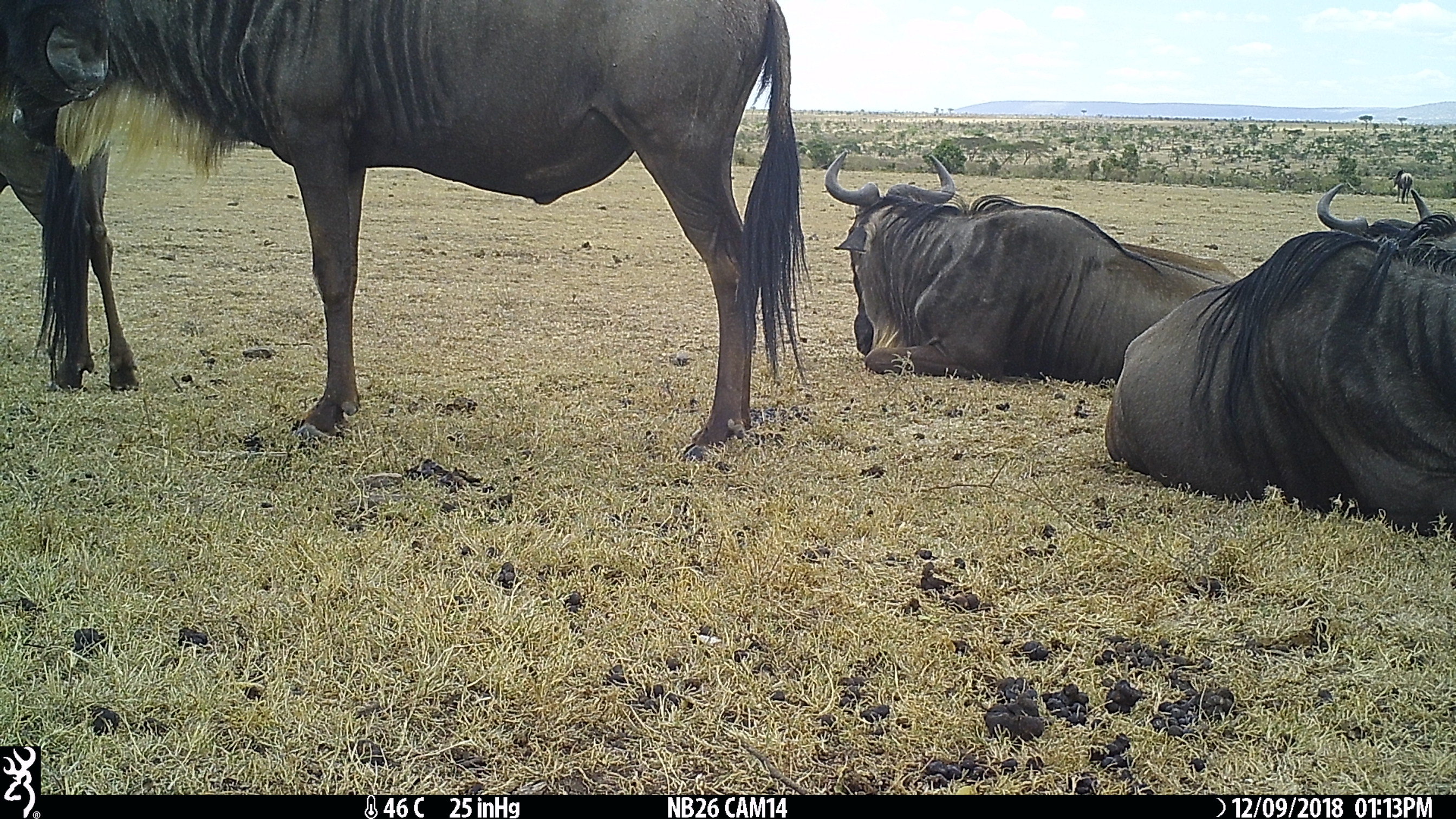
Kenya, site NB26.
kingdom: Animalia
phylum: Chordata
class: Mammalia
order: Artiodactyla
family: Bovidae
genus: Connochaetes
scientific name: Connochaetes taurinus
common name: blue wildebeest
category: wildebeest